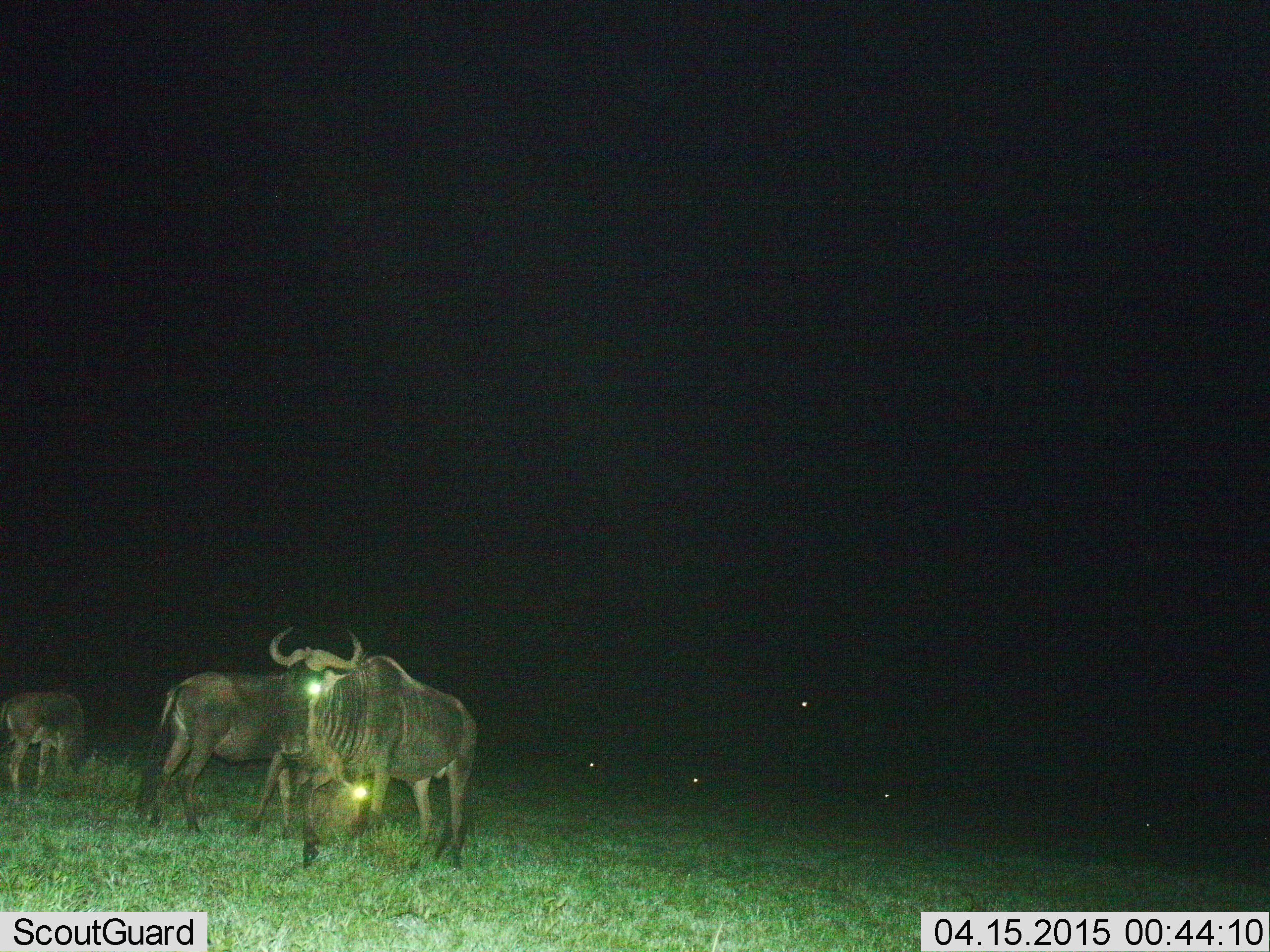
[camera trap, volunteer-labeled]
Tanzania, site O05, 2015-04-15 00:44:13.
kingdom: Animalia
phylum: Chordata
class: Mammalia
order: Artiodactyla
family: Bovidae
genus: Connochaetes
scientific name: Connochaetes taurinus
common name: blue wildebeest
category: wildebeest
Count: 3.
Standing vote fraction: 100%.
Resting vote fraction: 18%.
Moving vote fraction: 9%.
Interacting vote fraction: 9%.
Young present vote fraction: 36%.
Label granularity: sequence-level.